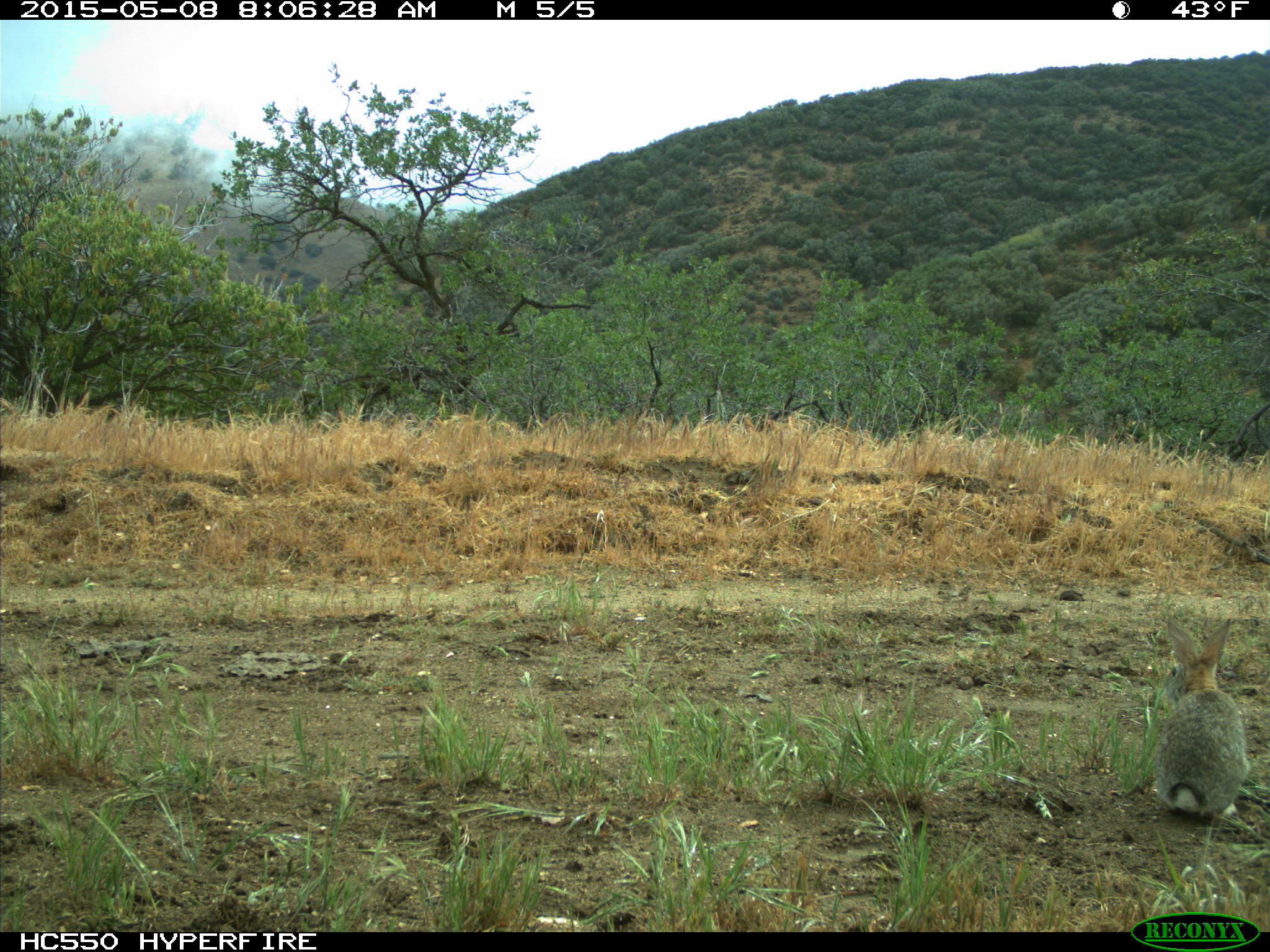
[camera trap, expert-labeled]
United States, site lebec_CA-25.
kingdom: Animalia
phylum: Chordata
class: Mammalia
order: Lagomorpha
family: Leporidae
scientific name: Leporidae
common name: rabbits and hares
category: unidentified rabbit